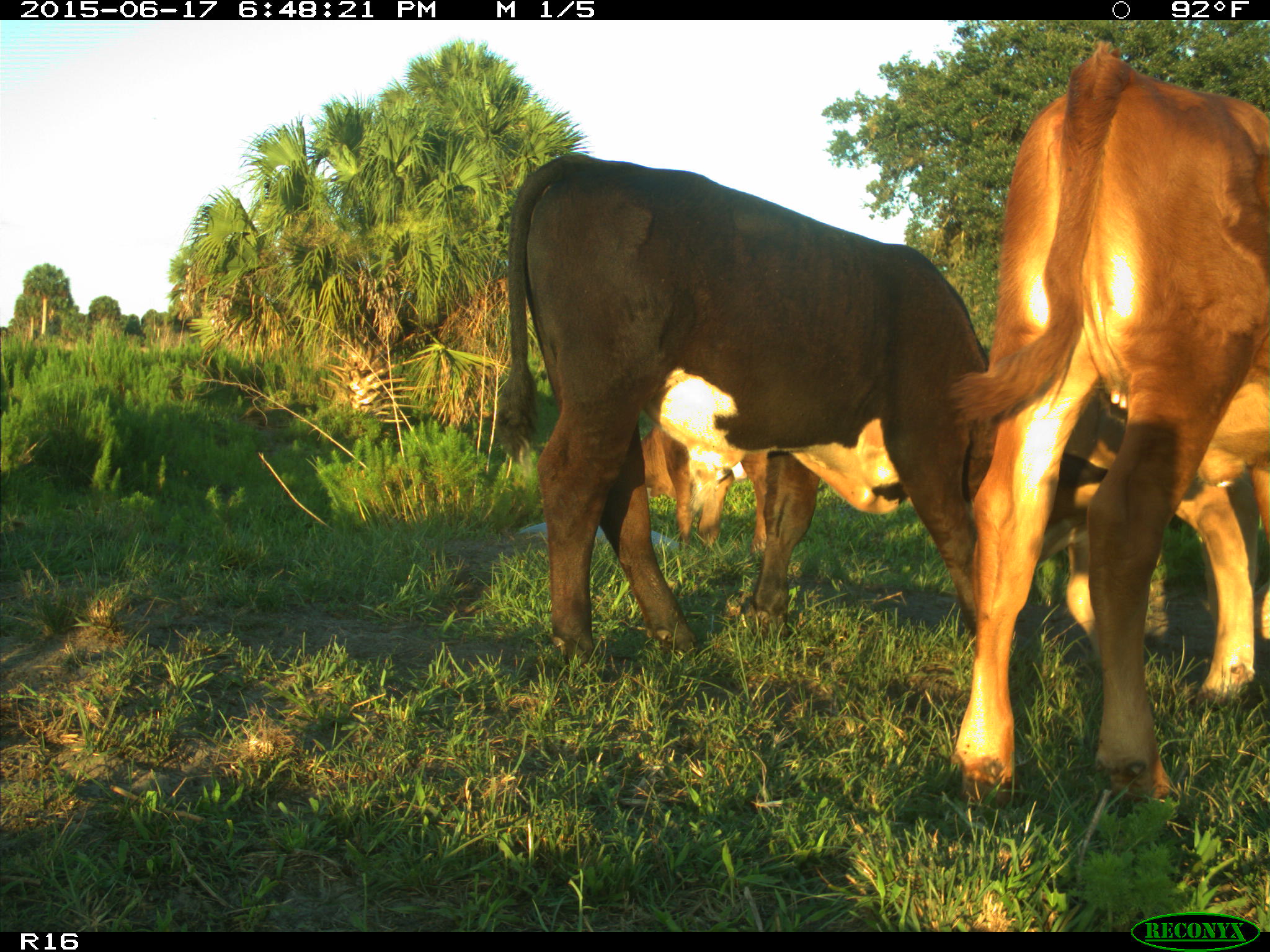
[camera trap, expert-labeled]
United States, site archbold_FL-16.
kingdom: Animalia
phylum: Chordata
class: Mammalia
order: Artiodactyla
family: Bovidae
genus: Bos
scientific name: Bos taurus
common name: domestic cow